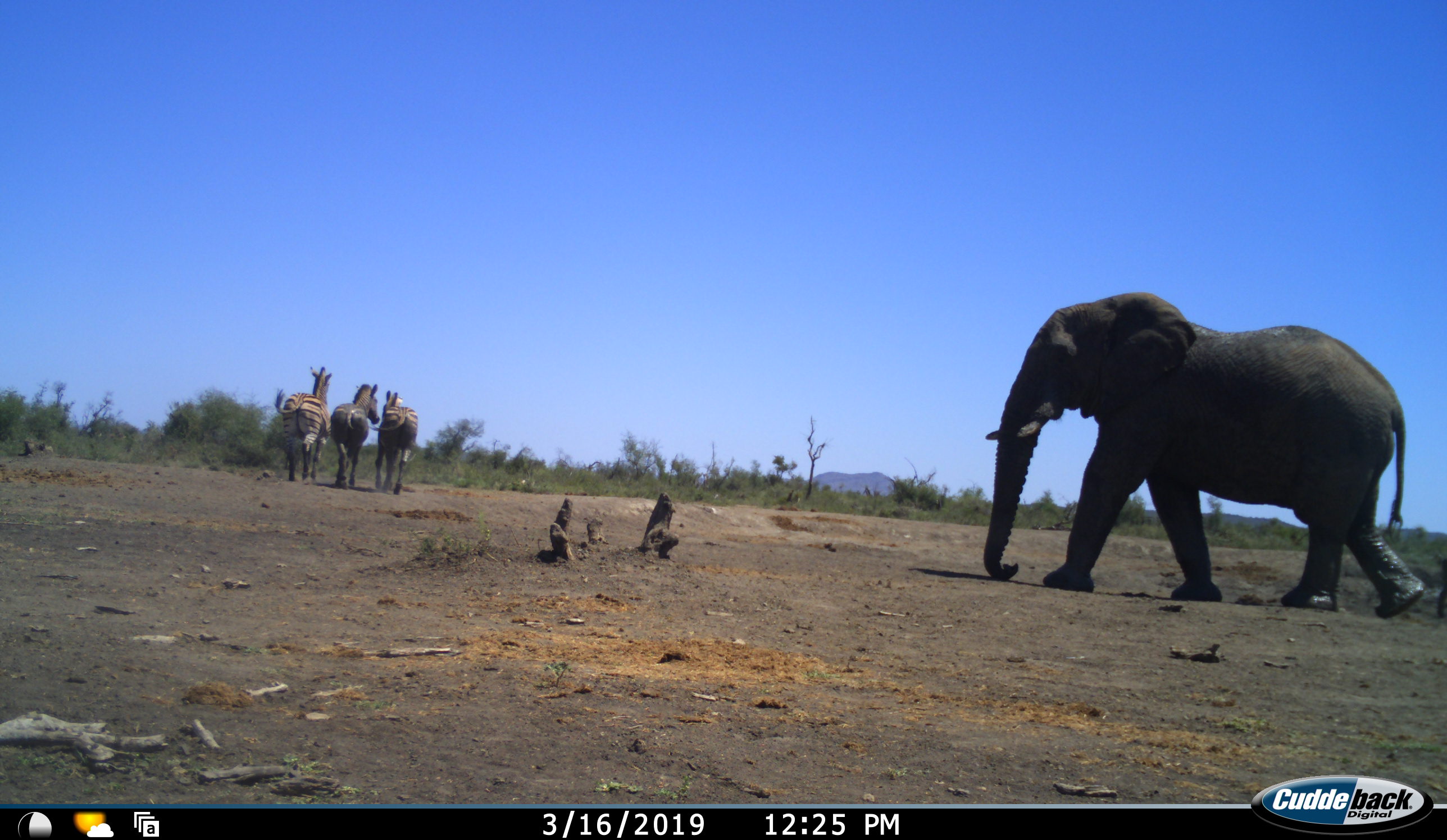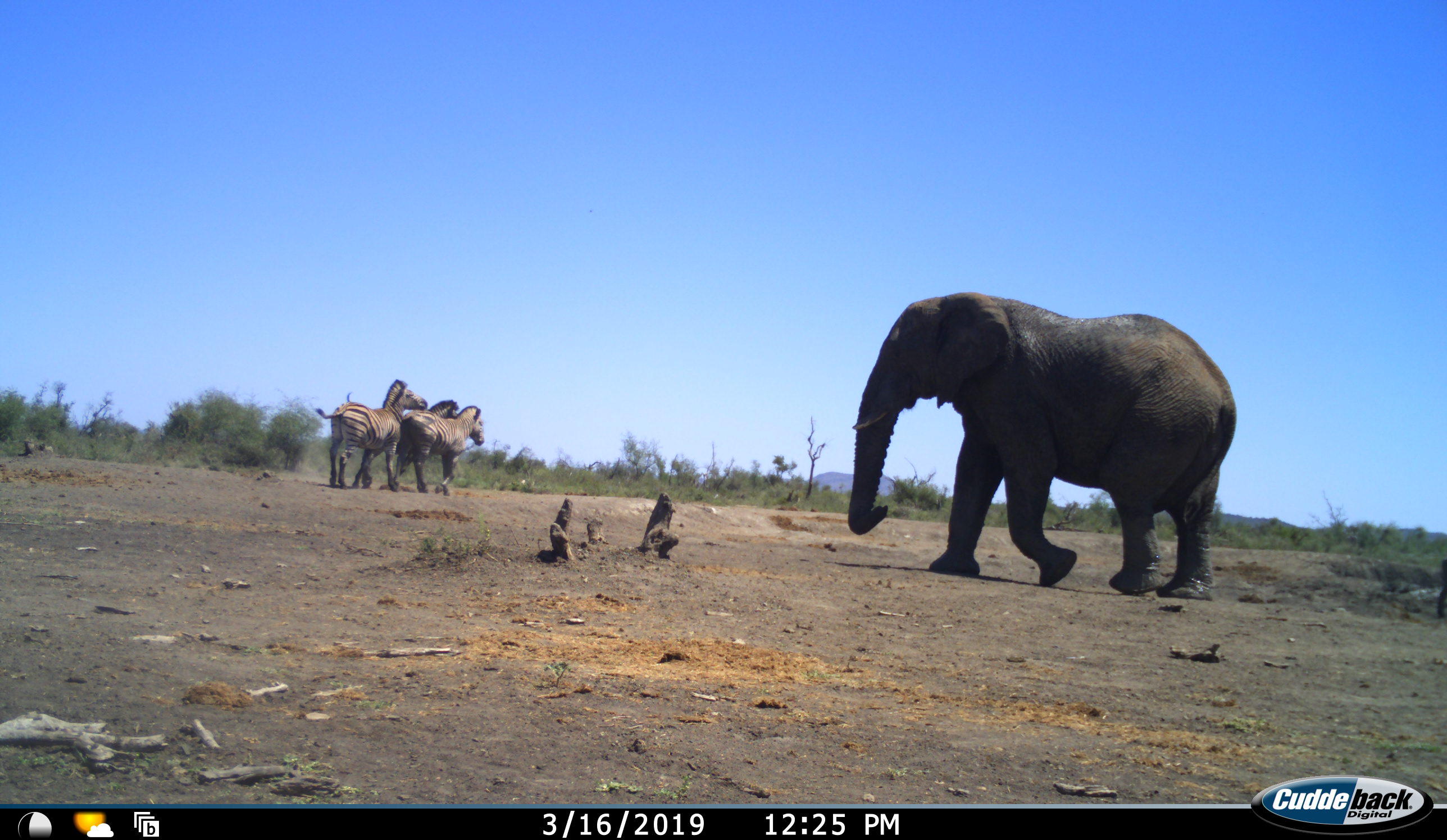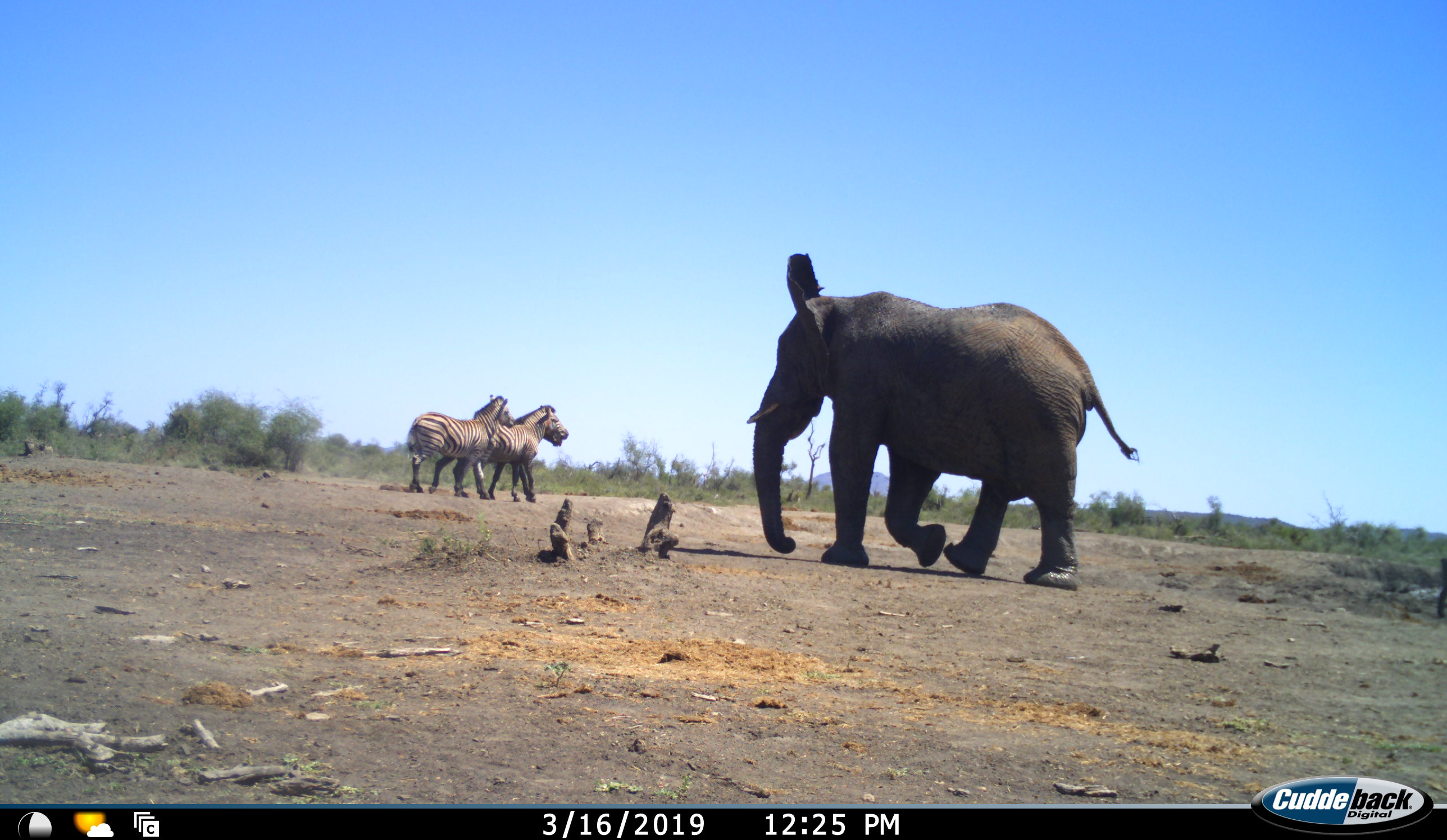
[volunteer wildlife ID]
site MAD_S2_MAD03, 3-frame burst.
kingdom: Animalia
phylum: Chordata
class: Mammalia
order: Proboscidea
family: Elephantidae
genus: Loxodonta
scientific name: Loxodonta africana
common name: african bush elephant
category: elephant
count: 1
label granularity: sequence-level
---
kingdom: Animalia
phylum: Chordata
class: Mammalia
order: Perissodactyla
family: Equidae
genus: Equus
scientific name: Equus quagga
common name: plains zebra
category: zebraplains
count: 3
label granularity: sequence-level